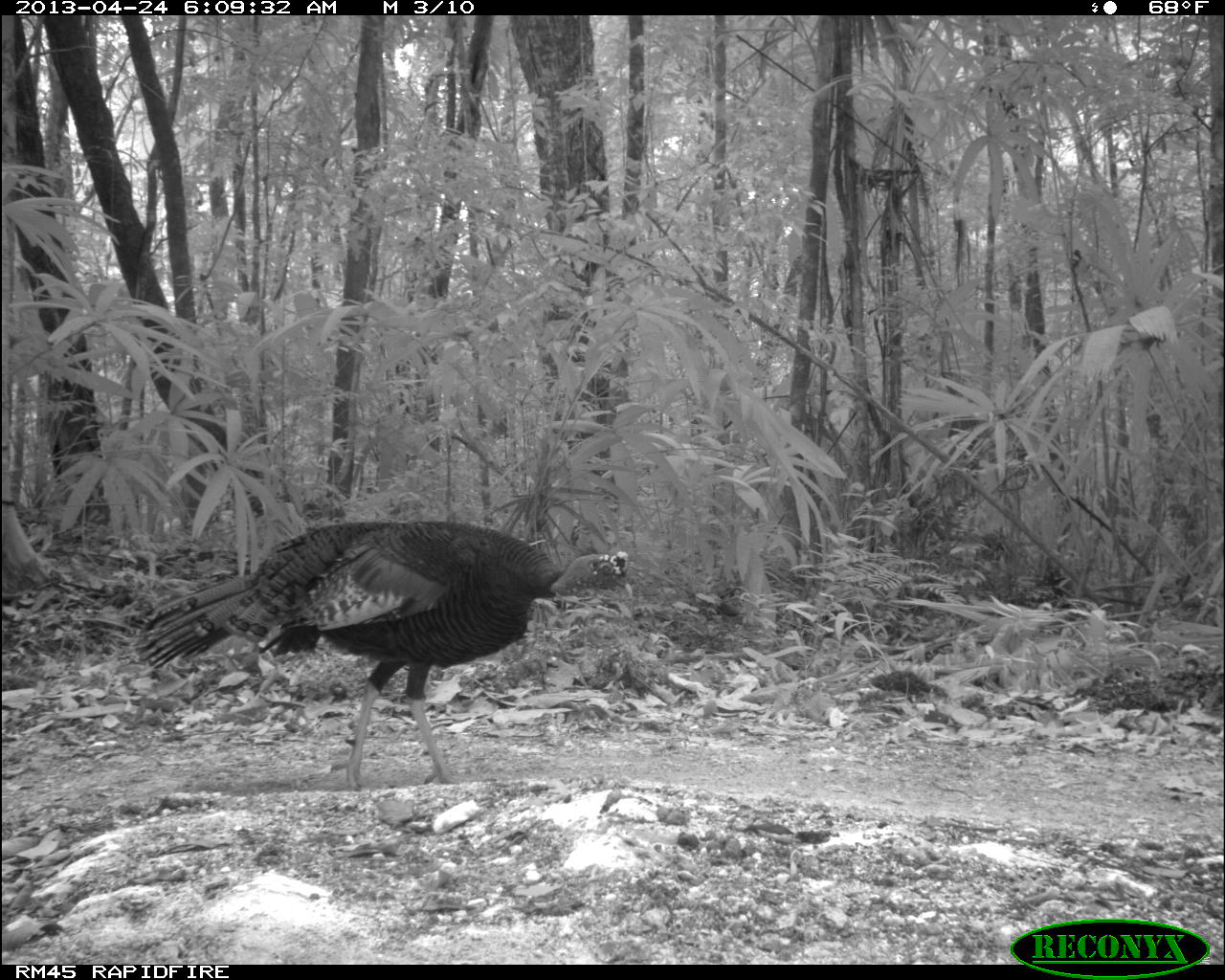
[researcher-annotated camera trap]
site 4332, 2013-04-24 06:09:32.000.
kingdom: Animalia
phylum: Chordata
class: Aves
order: Galliformes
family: Phasianidae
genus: Meleagris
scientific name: Meleagris ocellata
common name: ocellated turkey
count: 1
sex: male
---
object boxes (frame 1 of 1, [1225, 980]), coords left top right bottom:
meleagris ocellata: 137 519 632 789